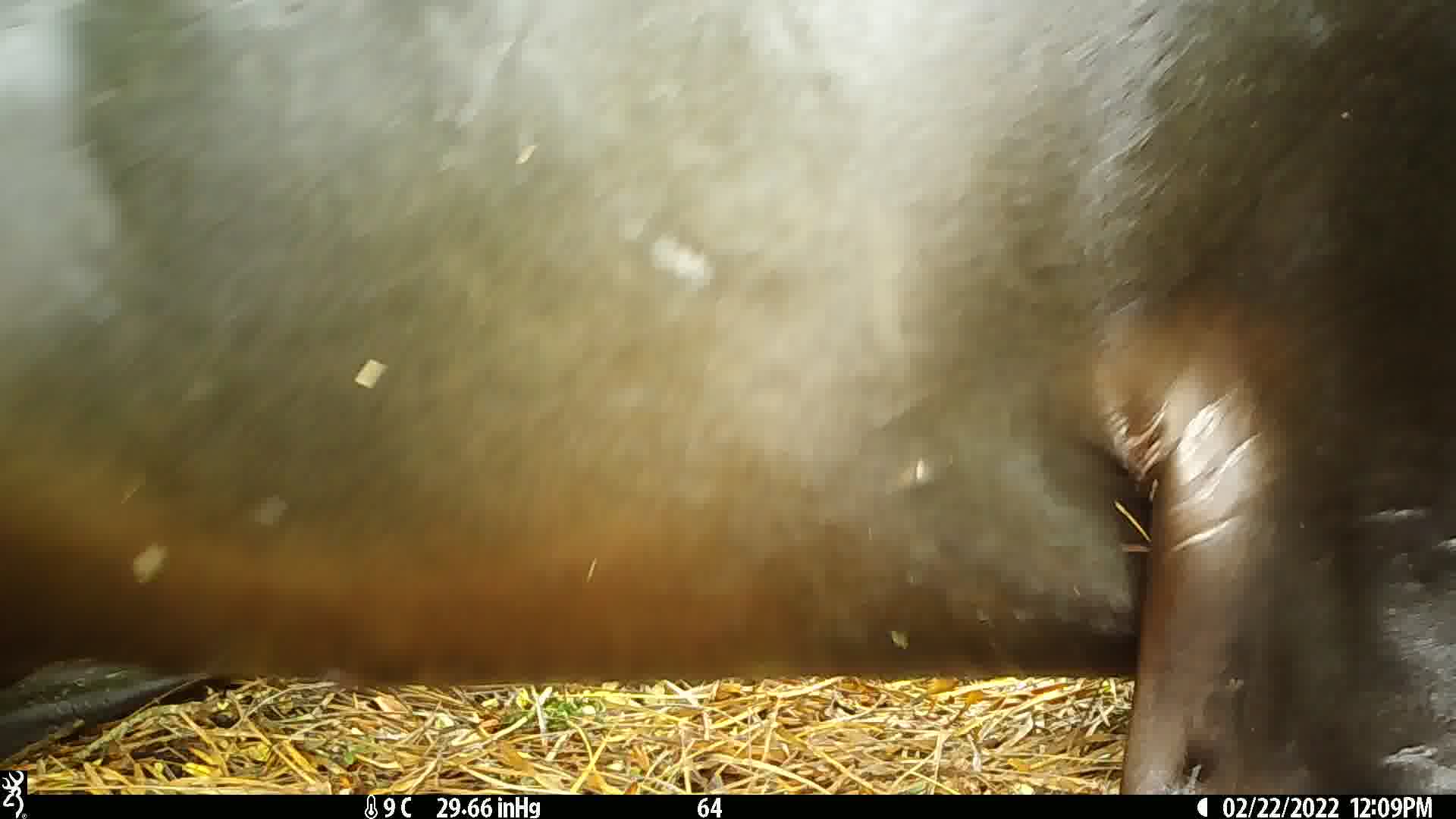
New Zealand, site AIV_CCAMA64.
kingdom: Animalia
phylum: Chordata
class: Mammalia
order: Carnivora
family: Otariidae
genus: Phocarctos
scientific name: Phocarctos hookeri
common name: new zealand sea lion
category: sealion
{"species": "sealion (new zealand sea lion) (Phocarctos hookeri)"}